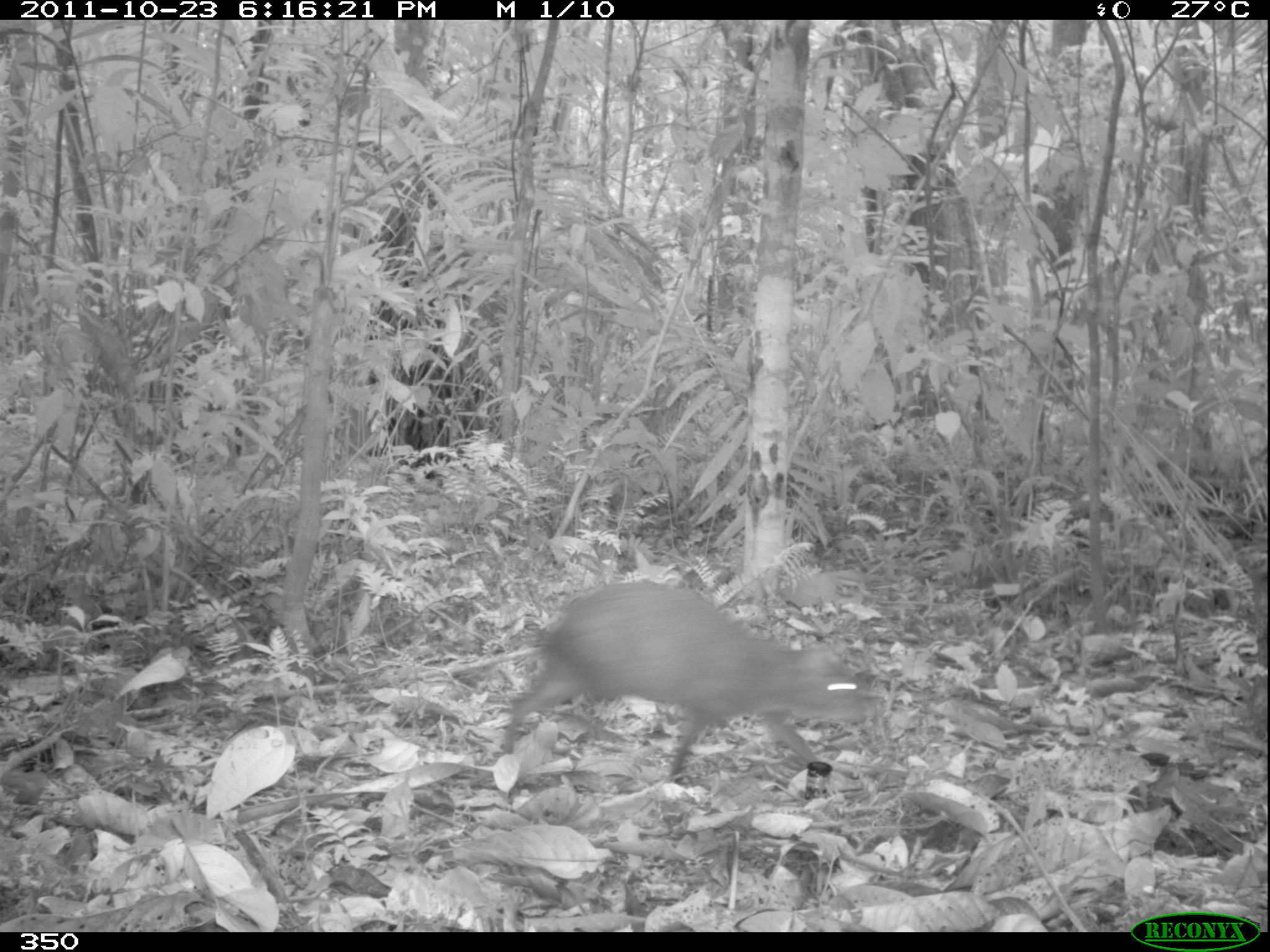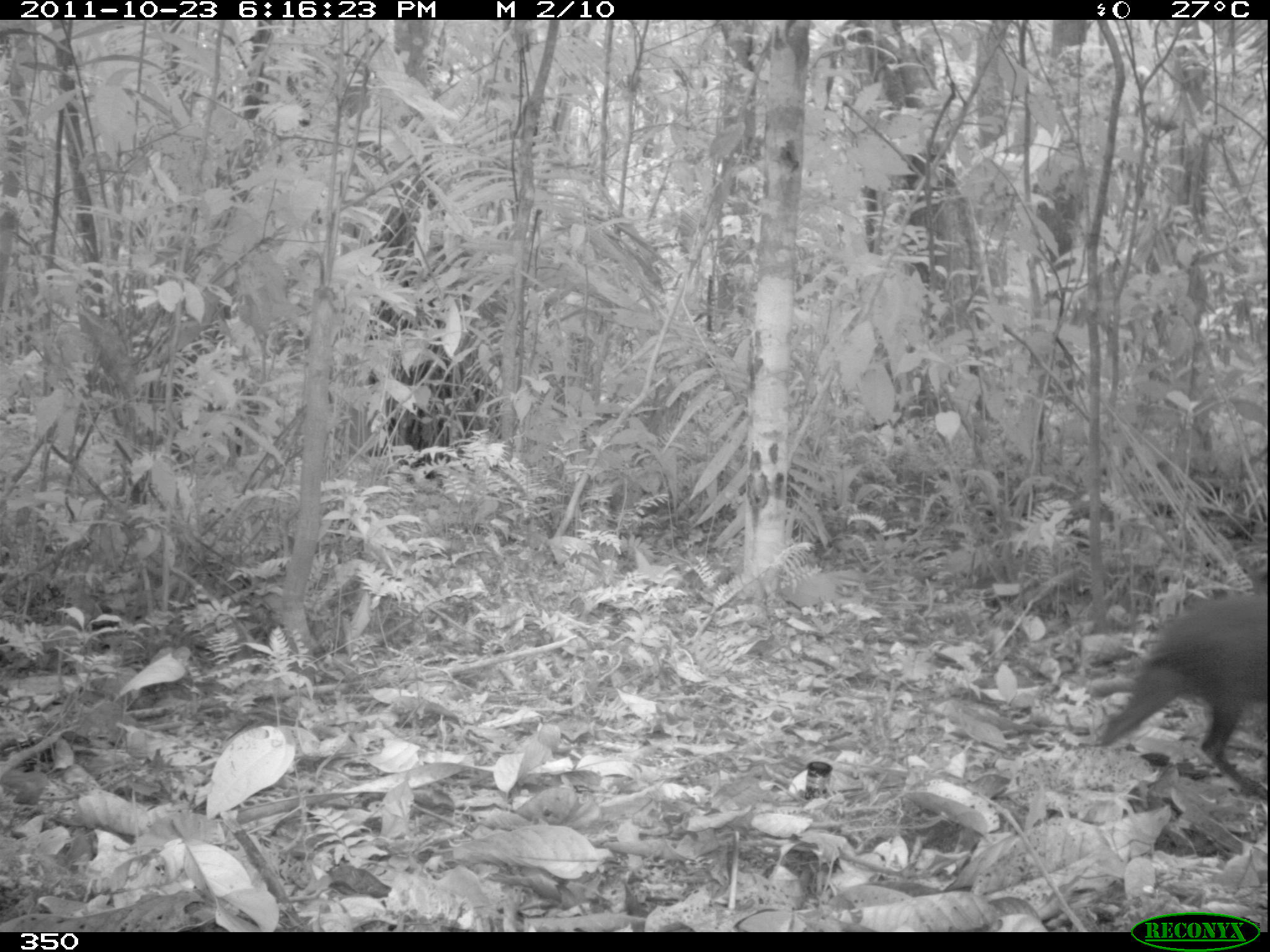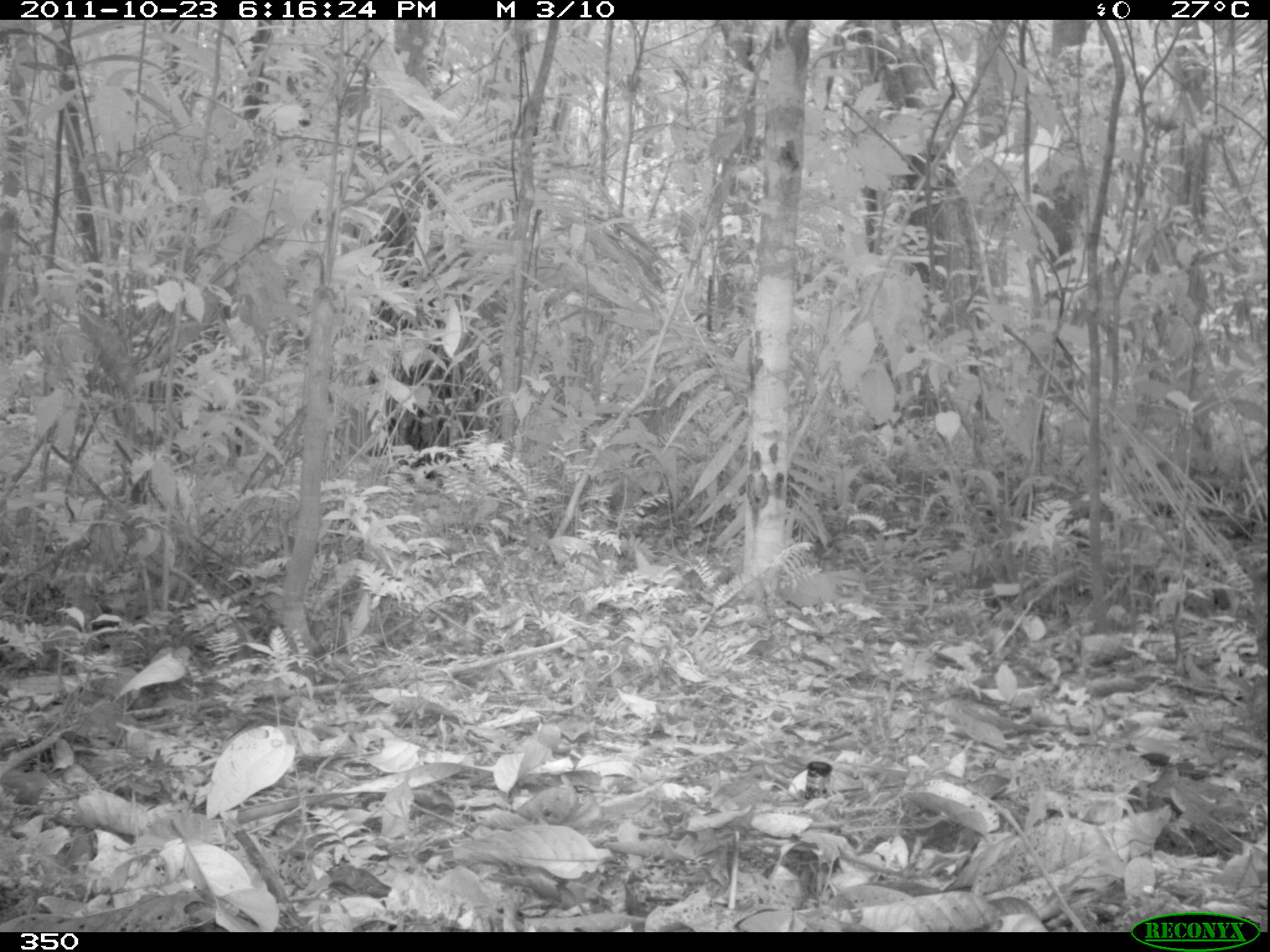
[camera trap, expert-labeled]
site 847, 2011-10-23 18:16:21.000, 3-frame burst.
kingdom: Animalia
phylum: Chordata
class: Mammalia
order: Rodentia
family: Dasyproctidae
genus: Dasyprocta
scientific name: Dasyprocta punctata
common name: central american agouti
Dasyprocta punctata (central american agouti).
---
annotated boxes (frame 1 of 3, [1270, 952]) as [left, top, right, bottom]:
dasyprocta punctata: [498, 579, 869, 786]